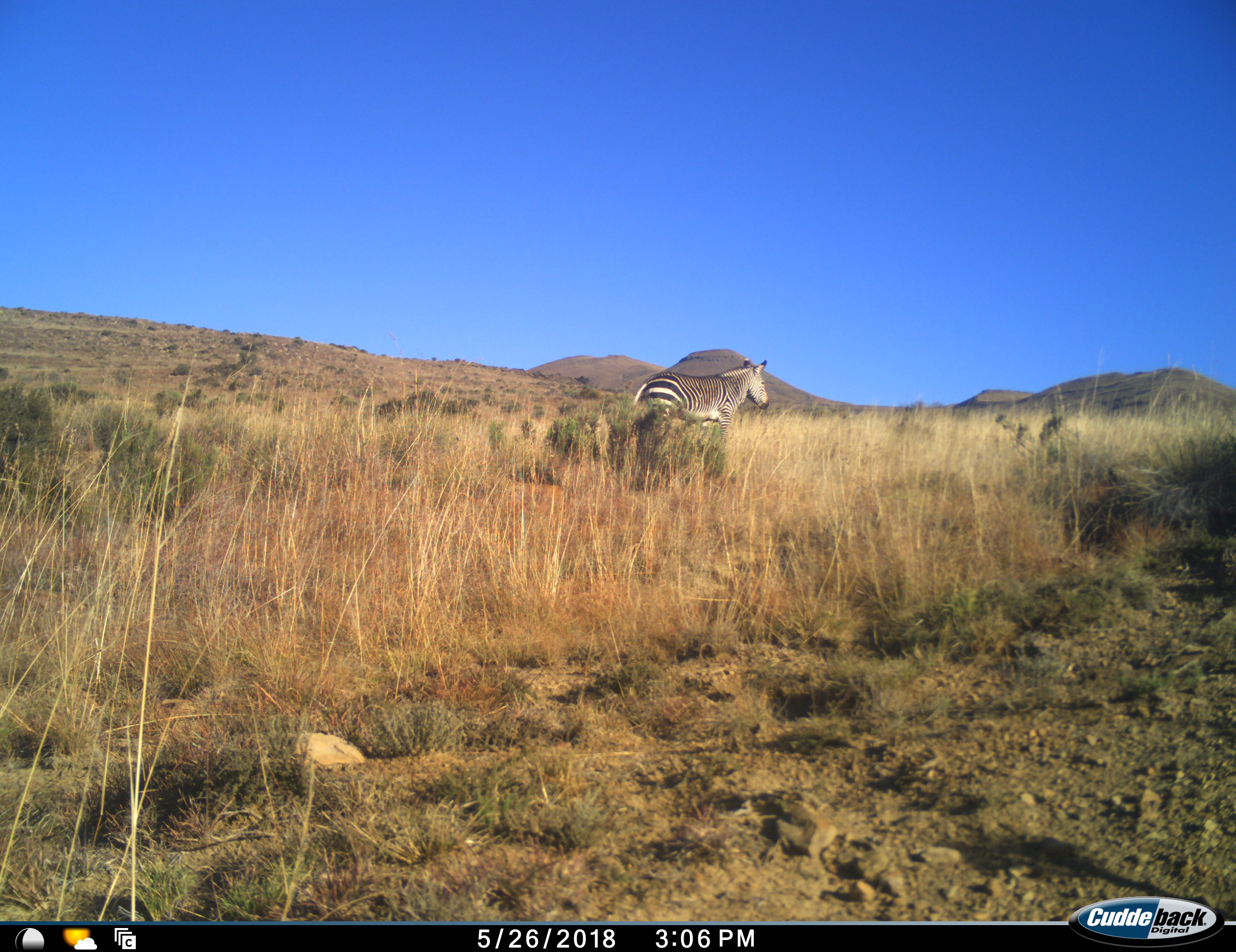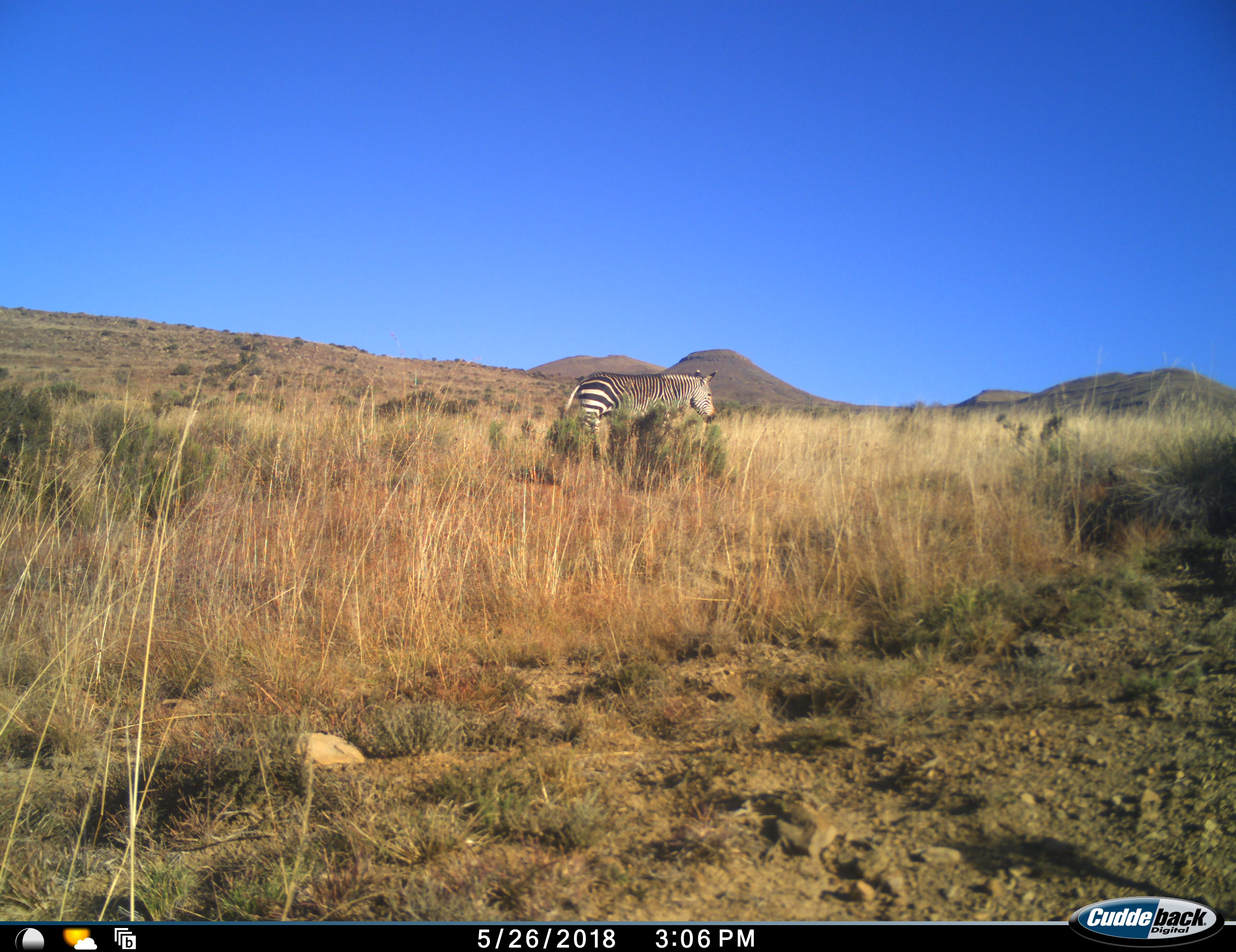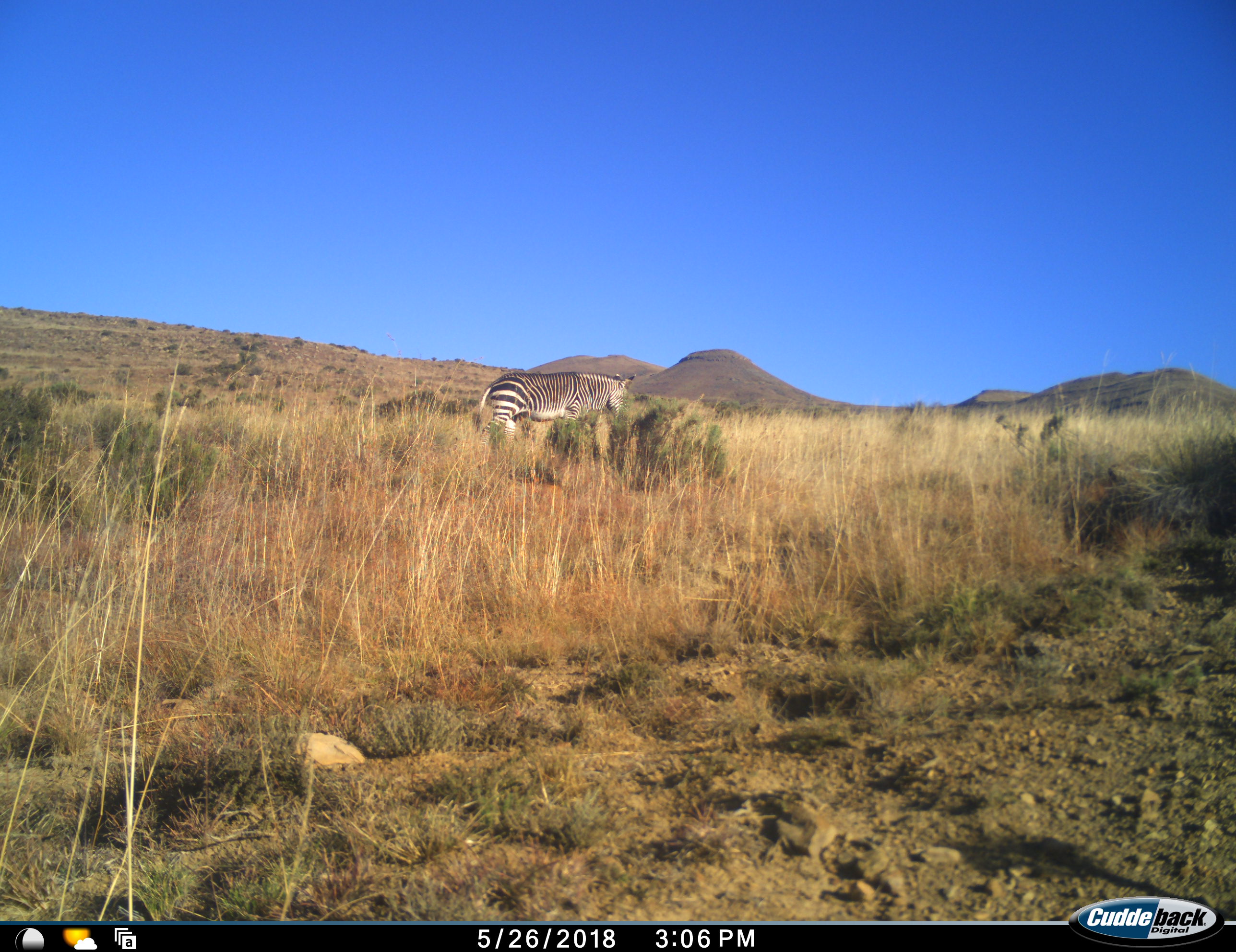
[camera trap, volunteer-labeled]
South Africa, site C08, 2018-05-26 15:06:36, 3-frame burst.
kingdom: Animalia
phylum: Chordata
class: Mammalia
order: Perissodactyla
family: Equidae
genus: Equus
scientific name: Equus zebra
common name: mountain zebra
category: zebramountain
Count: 1.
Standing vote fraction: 11%.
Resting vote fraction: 0%.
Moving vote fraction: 100%.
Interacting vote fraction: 0%.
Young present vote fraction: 0%.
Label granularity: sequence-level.